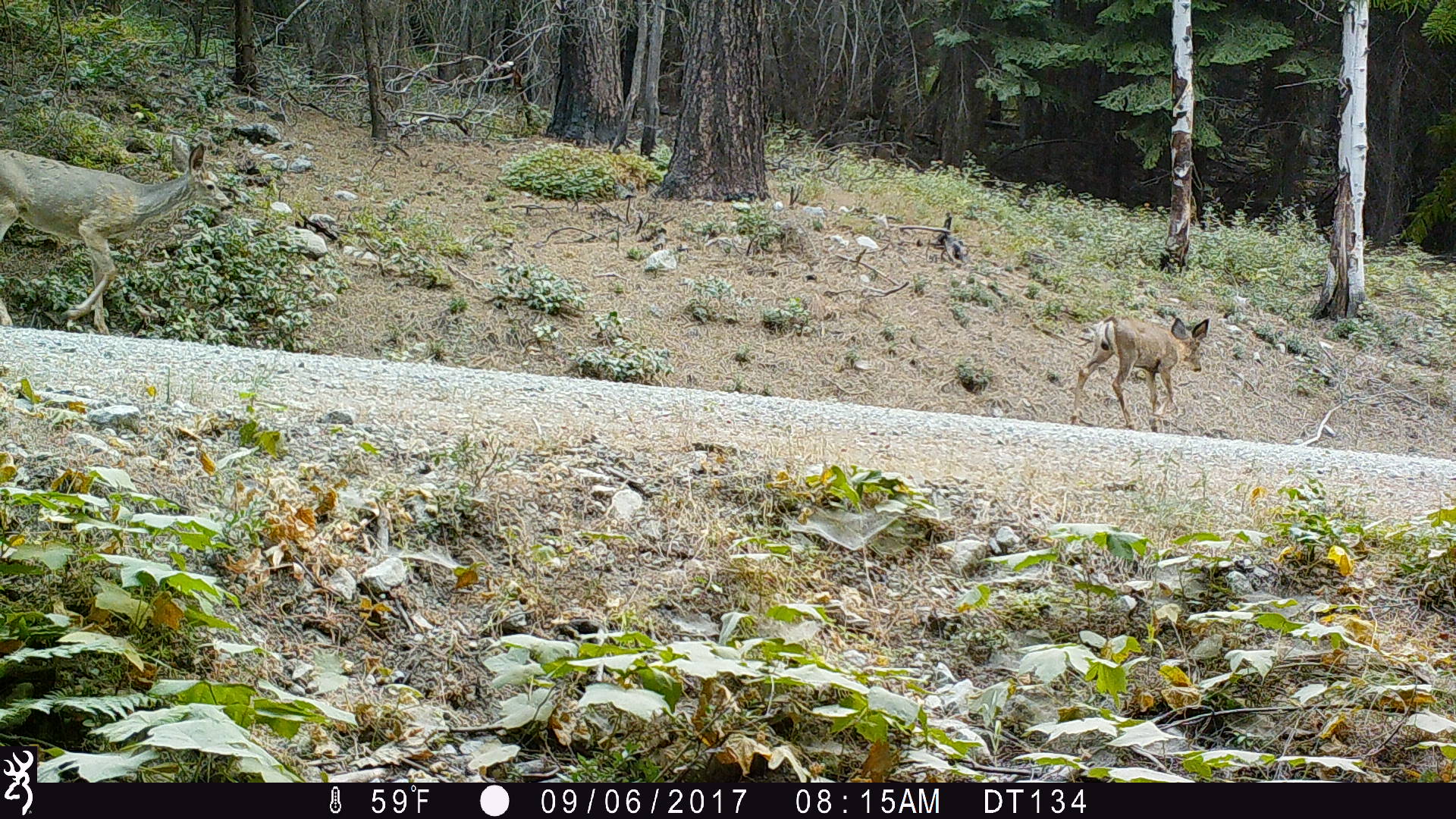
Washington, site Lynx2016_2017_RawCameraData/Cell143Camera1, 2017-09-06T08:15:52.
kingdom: Animalia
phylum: Chordata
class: Mammalia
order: Artiodactyla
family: Cervidae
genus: Odocoileus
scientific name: Odocoileus hemionus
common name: mule deer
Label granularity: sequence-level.